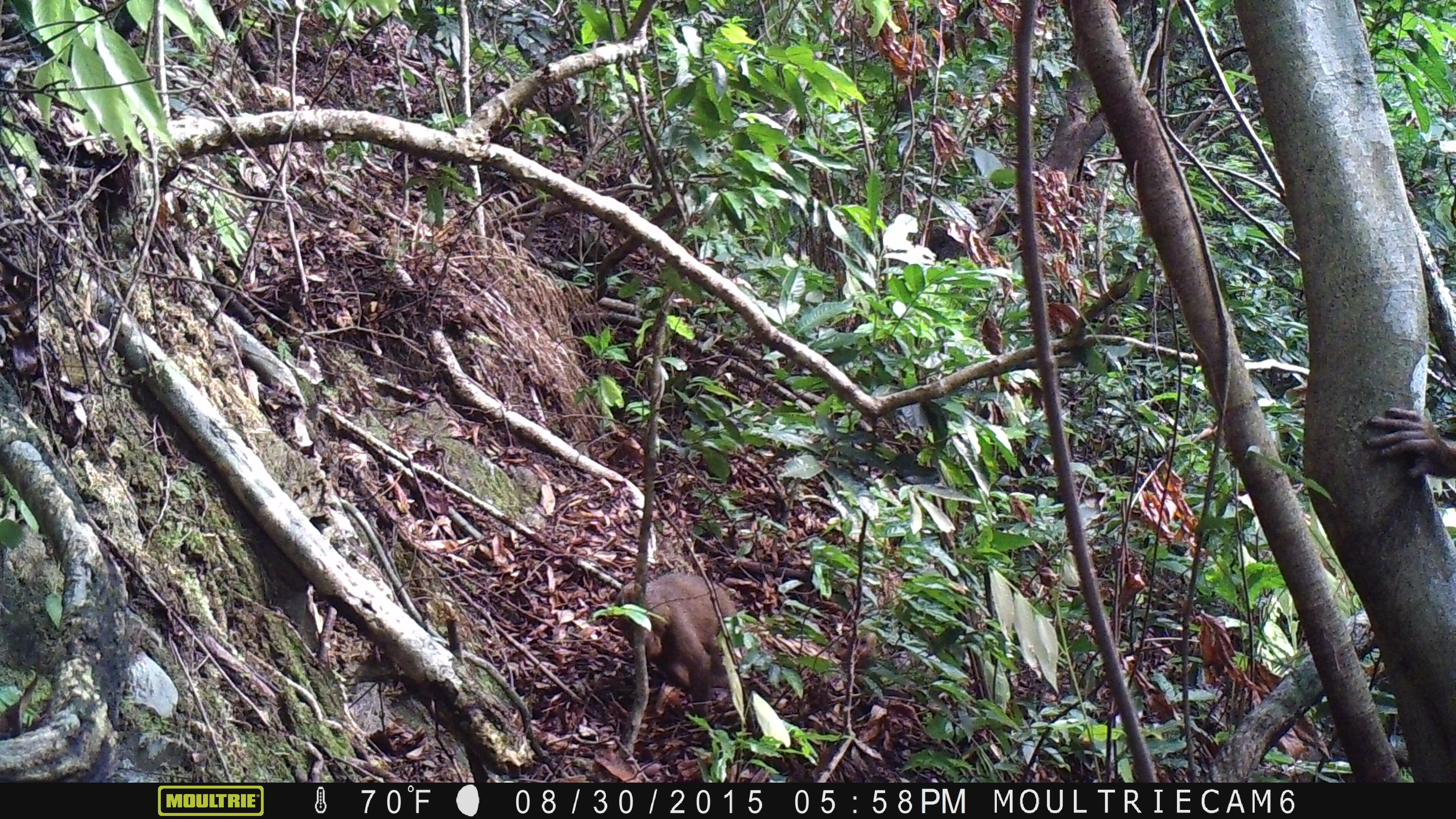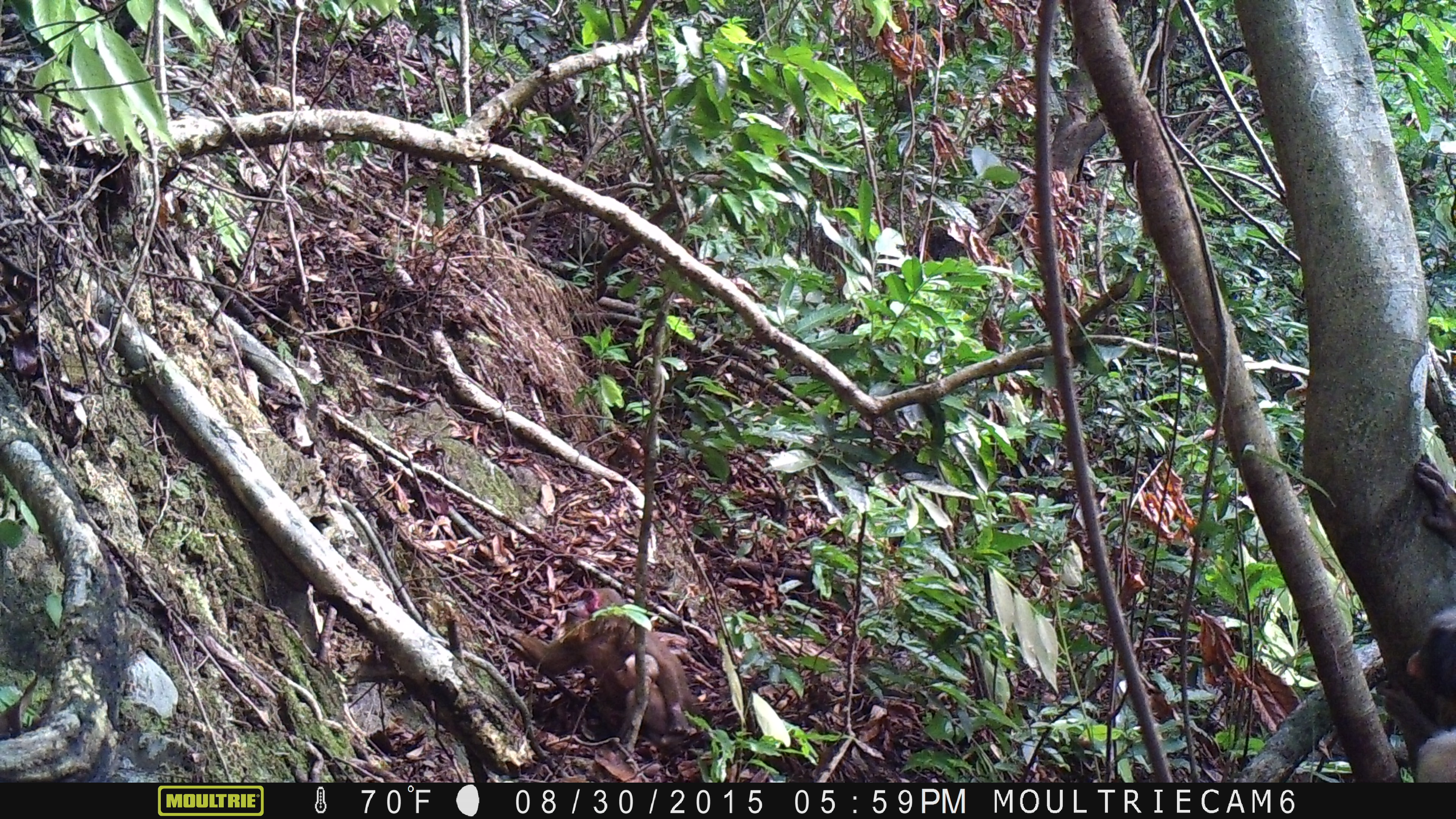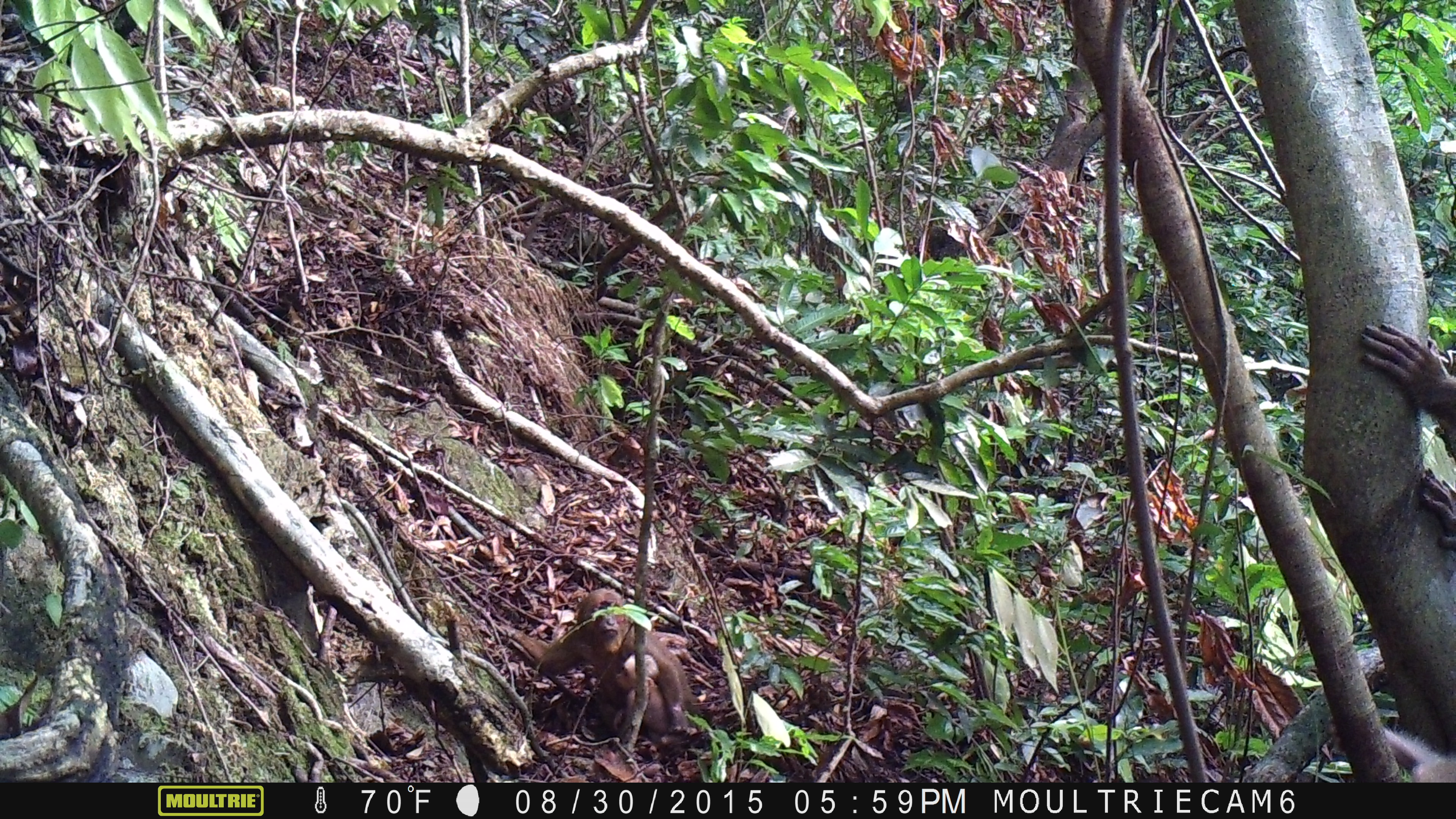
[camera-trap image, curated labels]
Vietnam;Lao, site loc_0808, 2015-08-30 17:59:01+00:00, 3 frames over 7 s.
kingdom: Animalia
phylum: Chordata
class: Mammalia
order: Primates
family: Cercopithecidae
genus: Macaca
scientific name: Macaca arctoides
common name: stump-tailed macaque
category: stump tailed macaque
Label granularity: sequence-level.